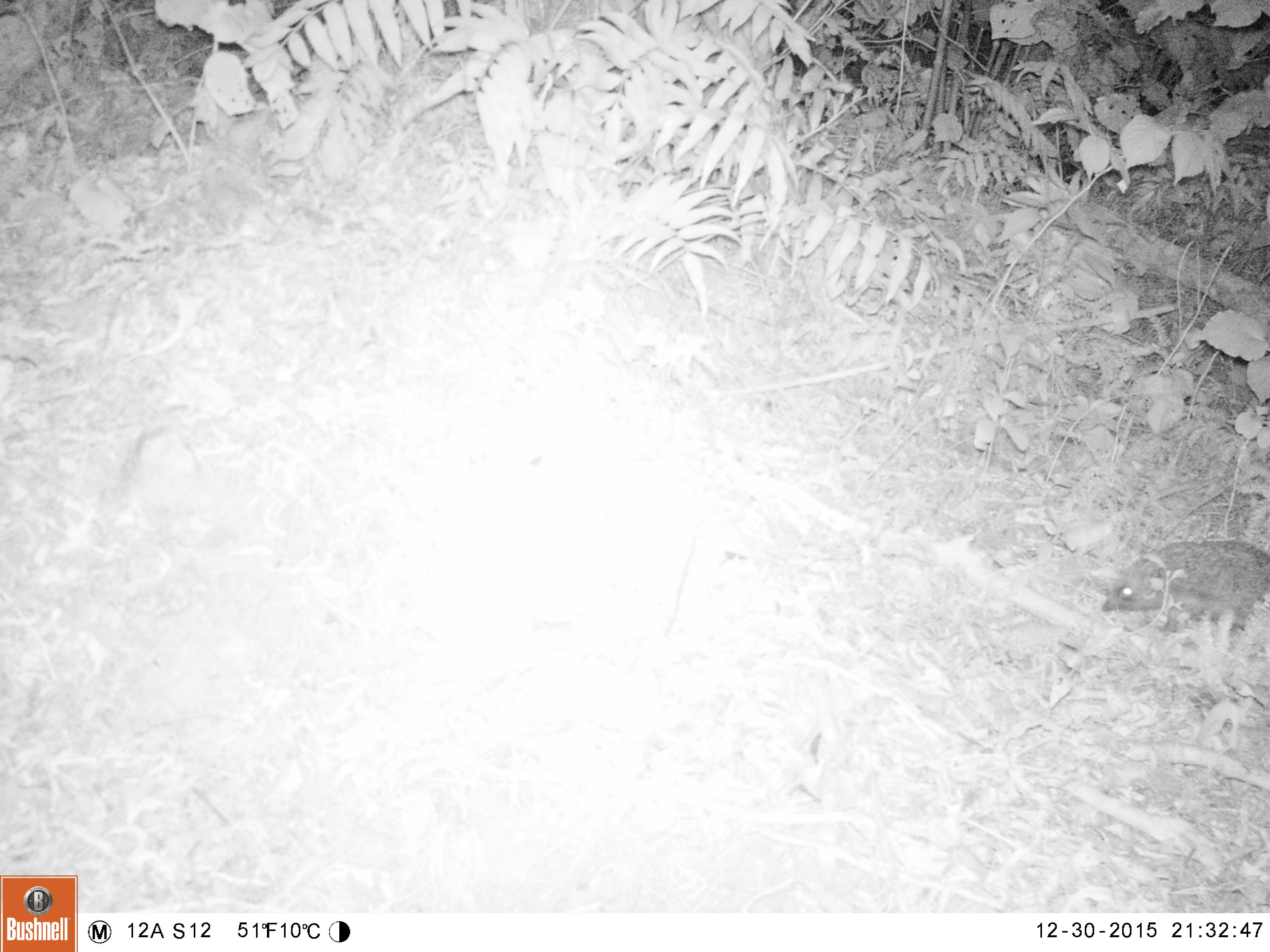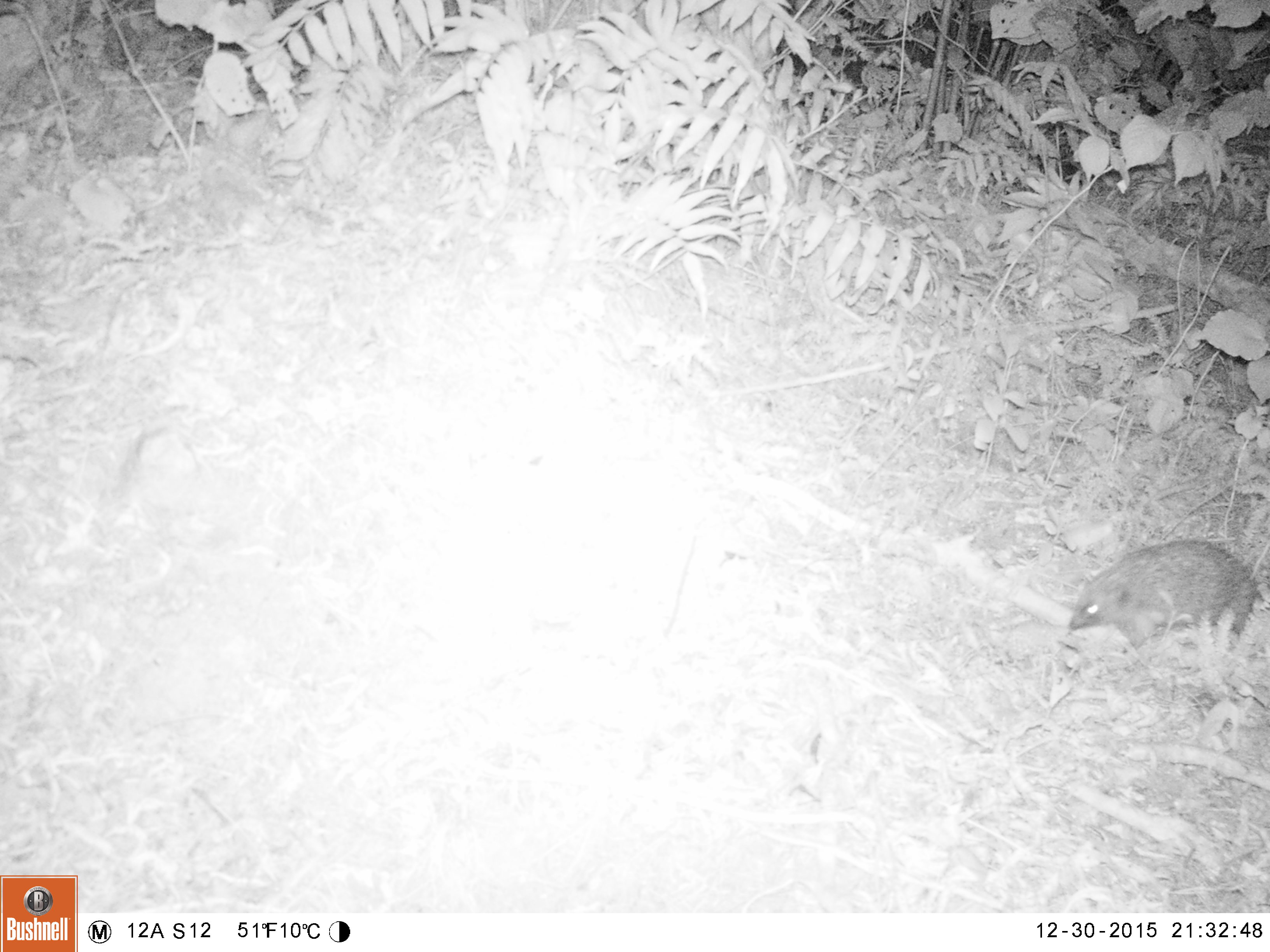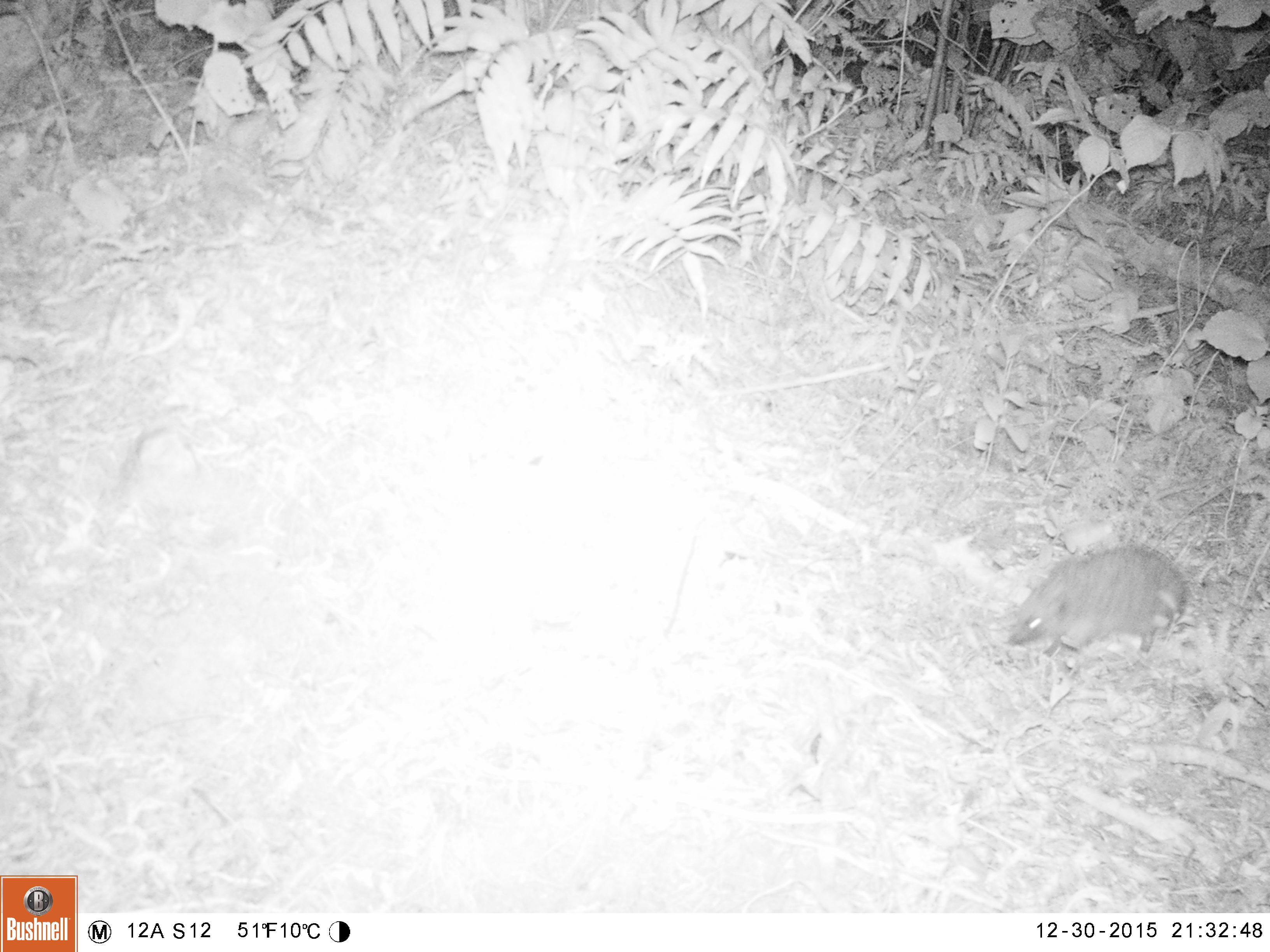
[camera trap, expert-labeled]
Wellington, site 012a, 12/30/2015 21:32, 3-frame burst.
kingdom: Animalia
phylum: Chordata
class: Mammalia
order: Eulipotyphla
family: Erinaceidae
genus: Erinaceus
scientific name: Erinaceus europaeus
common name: hedgehog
Hedgehog (Erinaceus europaeus).